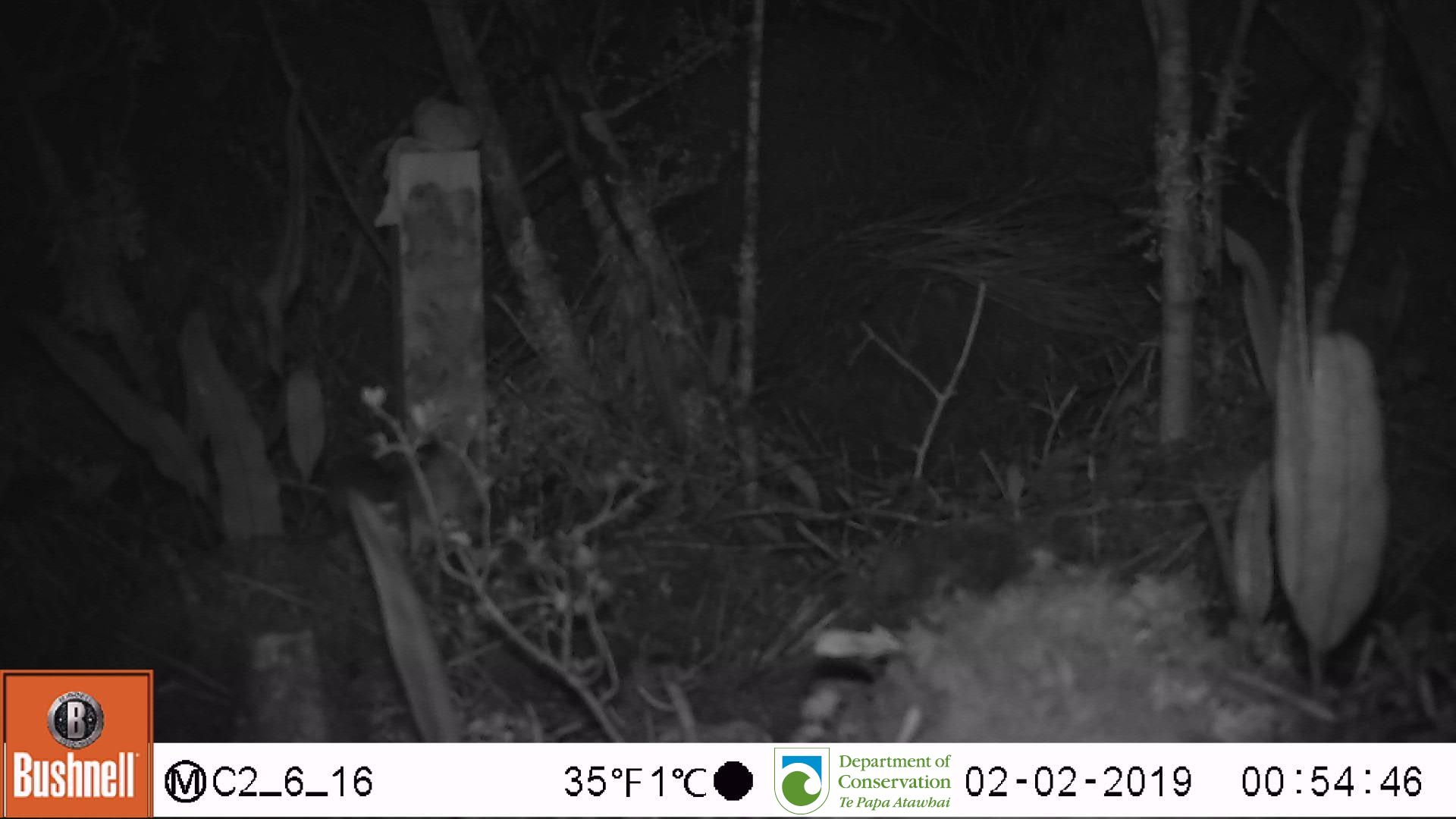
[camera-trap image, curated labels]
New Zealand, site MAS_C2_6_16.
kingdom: Animalia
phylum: Chordata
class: Mammalia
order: Rodentia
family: Muridae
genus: Mus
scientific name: Mus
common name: mouse